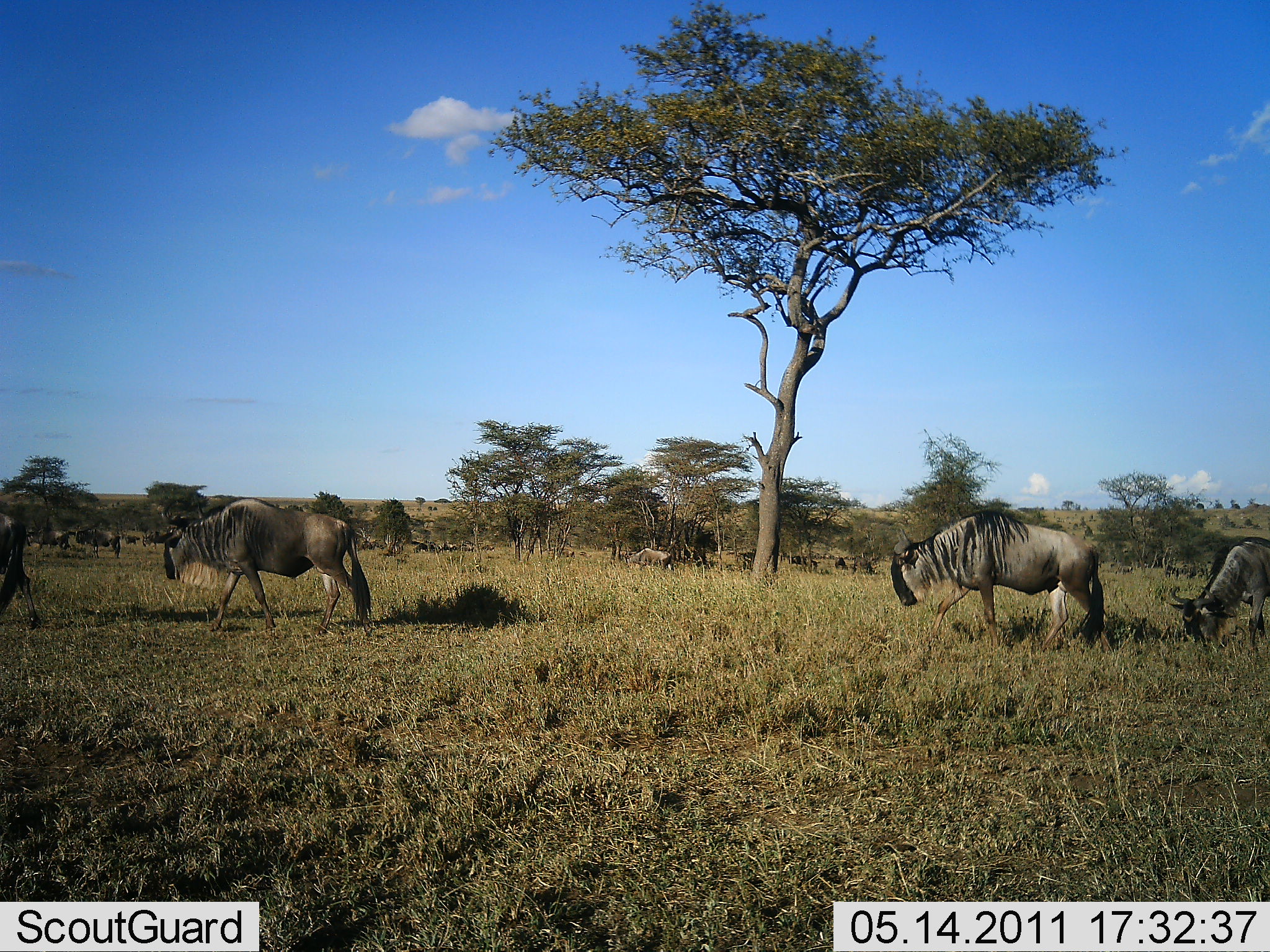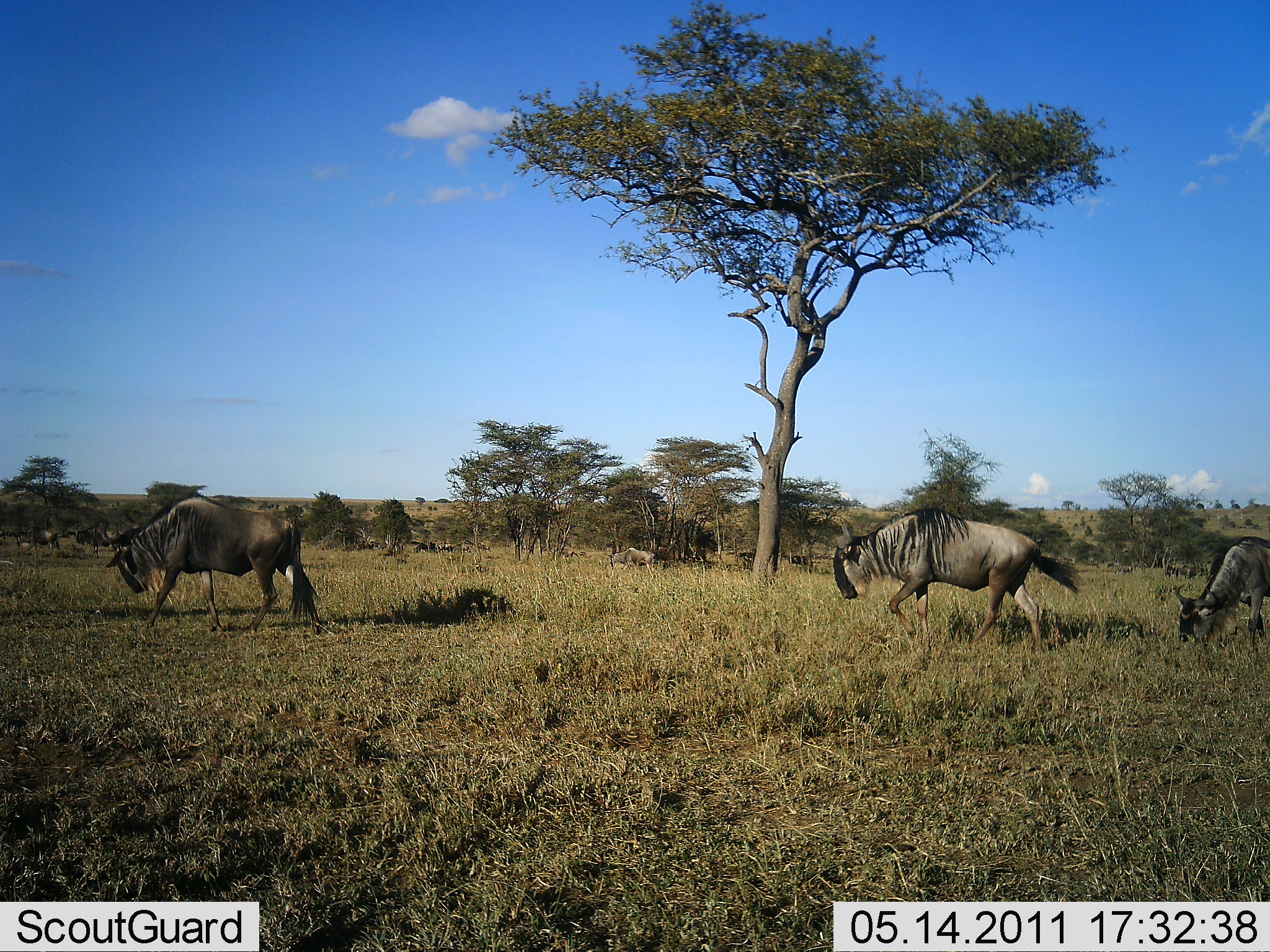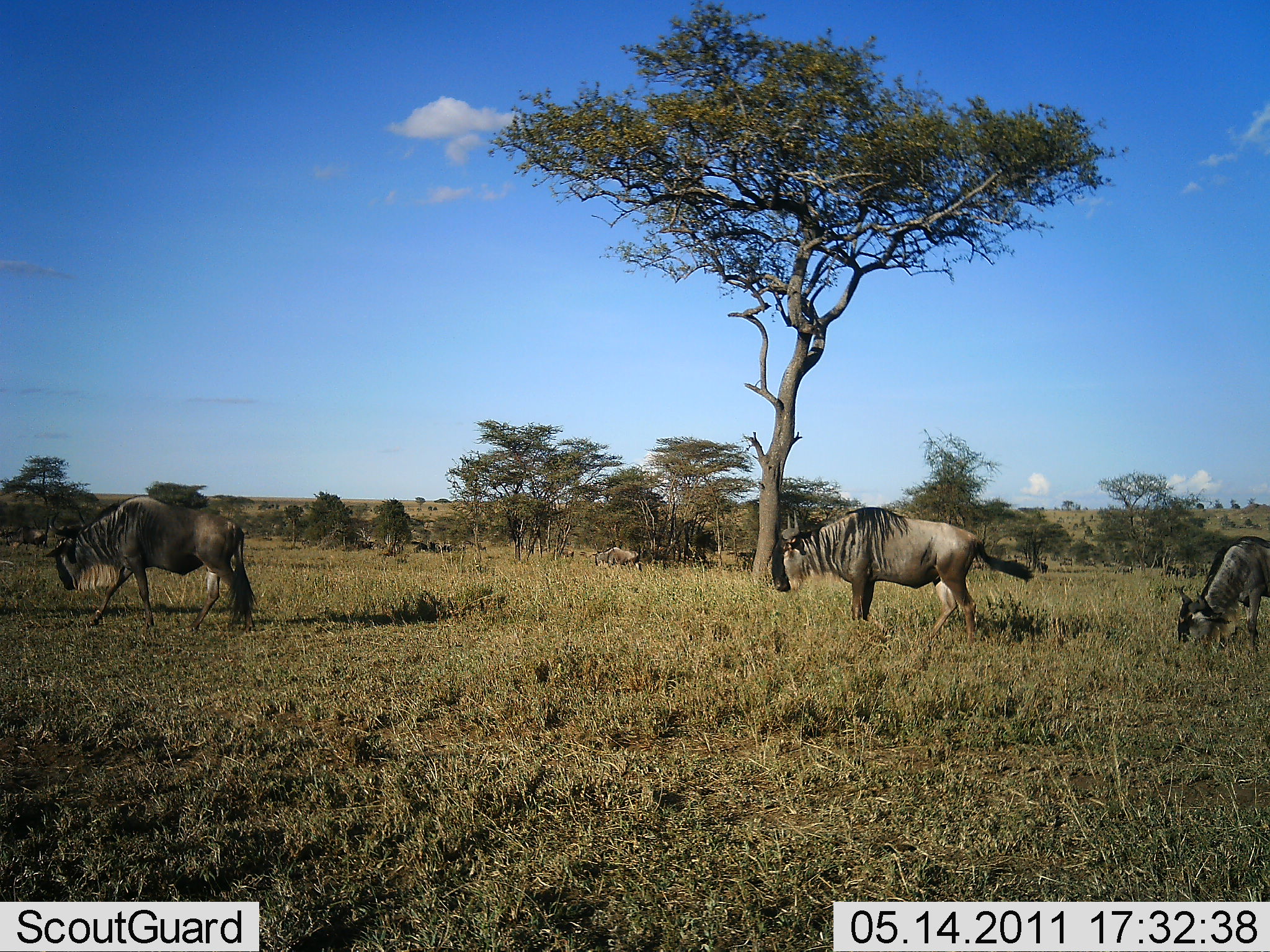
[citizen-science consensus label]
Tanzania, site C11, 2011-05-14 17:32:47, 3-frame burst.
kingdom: Animalia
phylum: Chordata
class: Mammalia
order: Artiodactyla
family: Bovidae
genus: Connochaetes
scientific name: Connochaetes taurinus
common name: blue wildebeest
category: wildebeest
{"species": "wildebeest (blue wildebeest) (Connochaetes taurinus)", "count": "7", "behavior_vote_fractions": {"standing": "18%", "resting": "0%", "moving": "100%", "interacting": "0%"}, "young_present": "0%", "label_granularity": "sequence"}